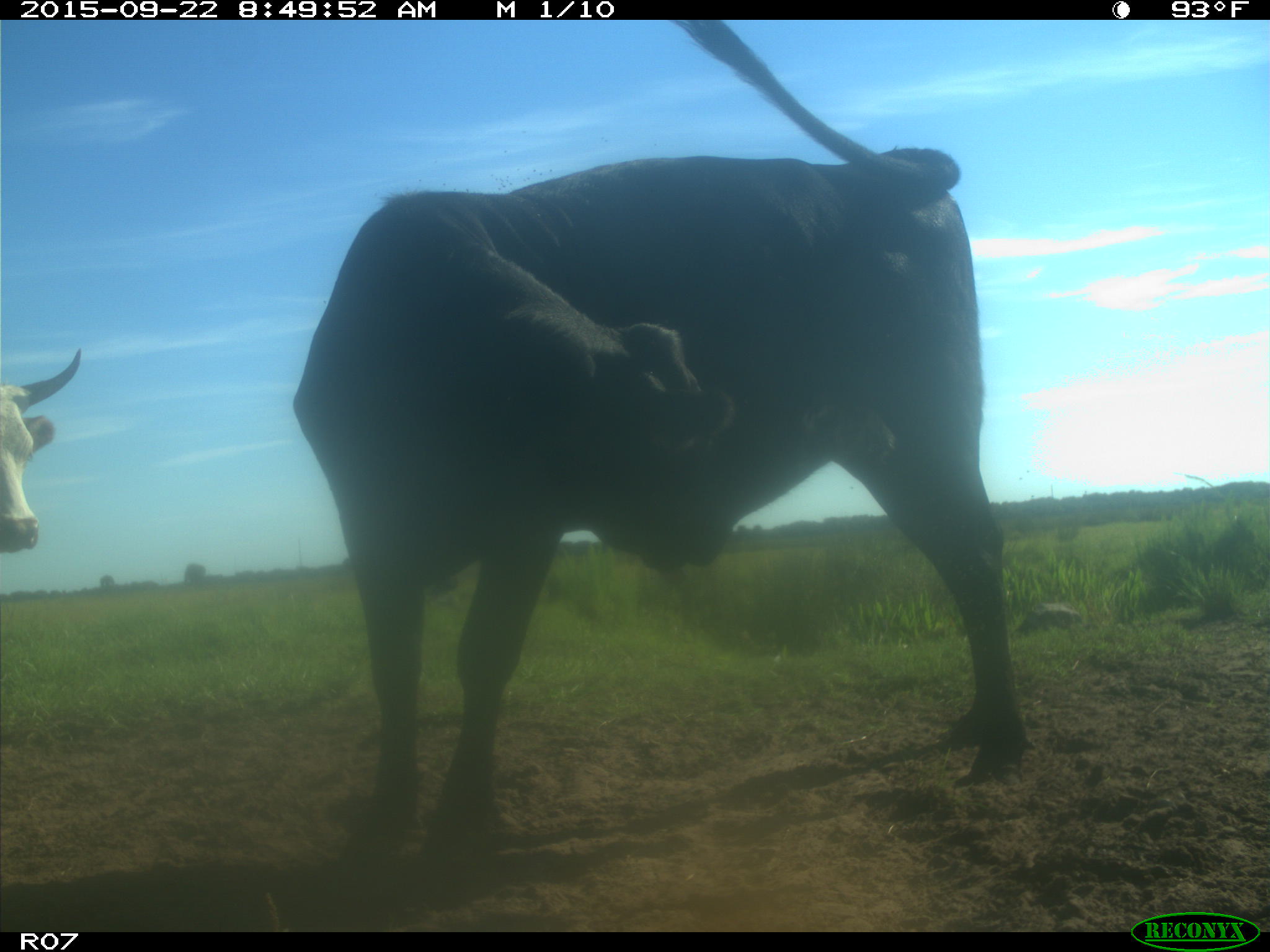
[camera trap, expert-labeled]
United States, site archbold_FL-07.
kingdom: Animalia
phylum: Chordata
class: Mammalia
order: Artiodactyla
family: Bovidae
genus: Bos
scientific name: Bos taurus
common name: domestic cow